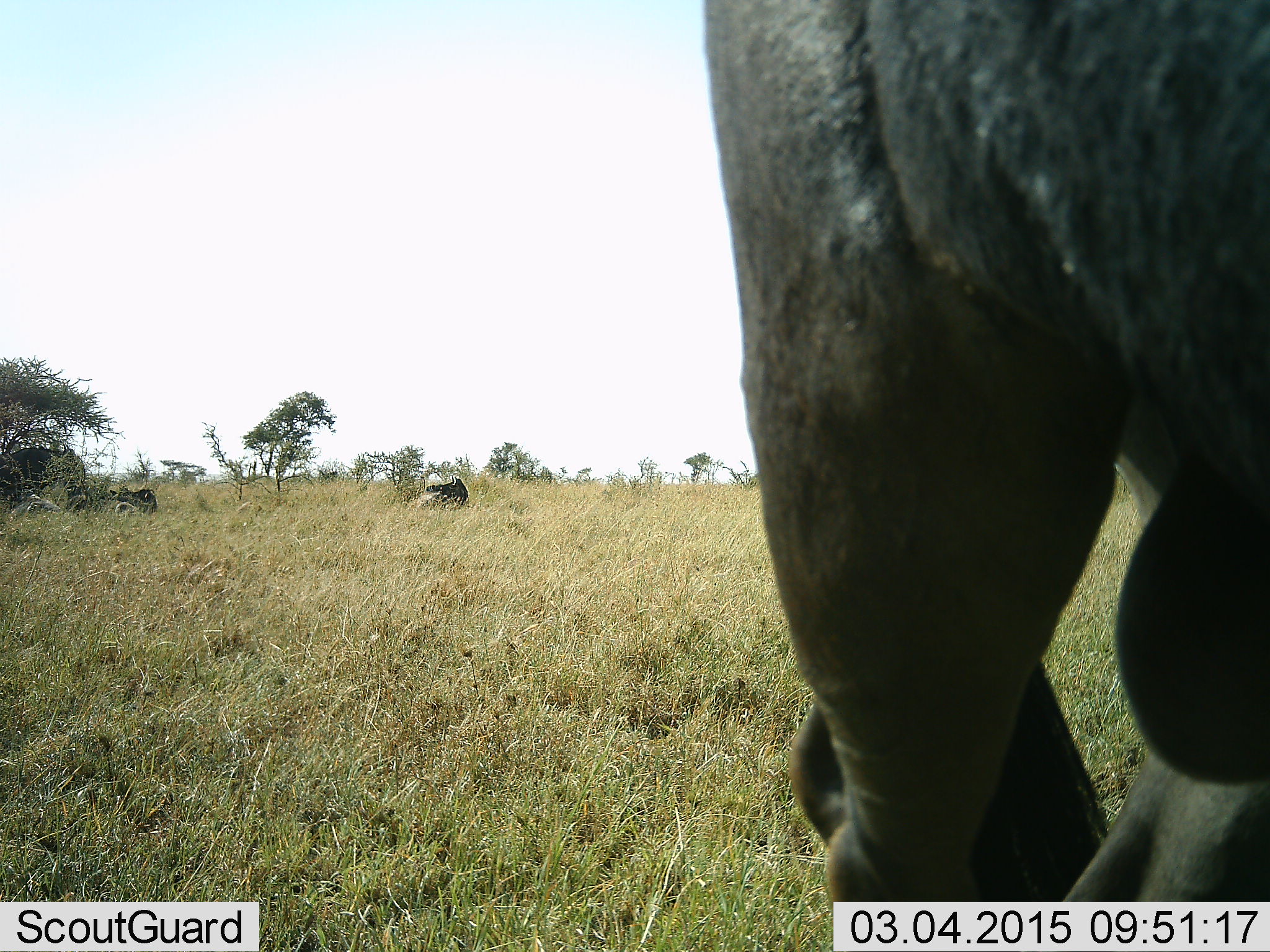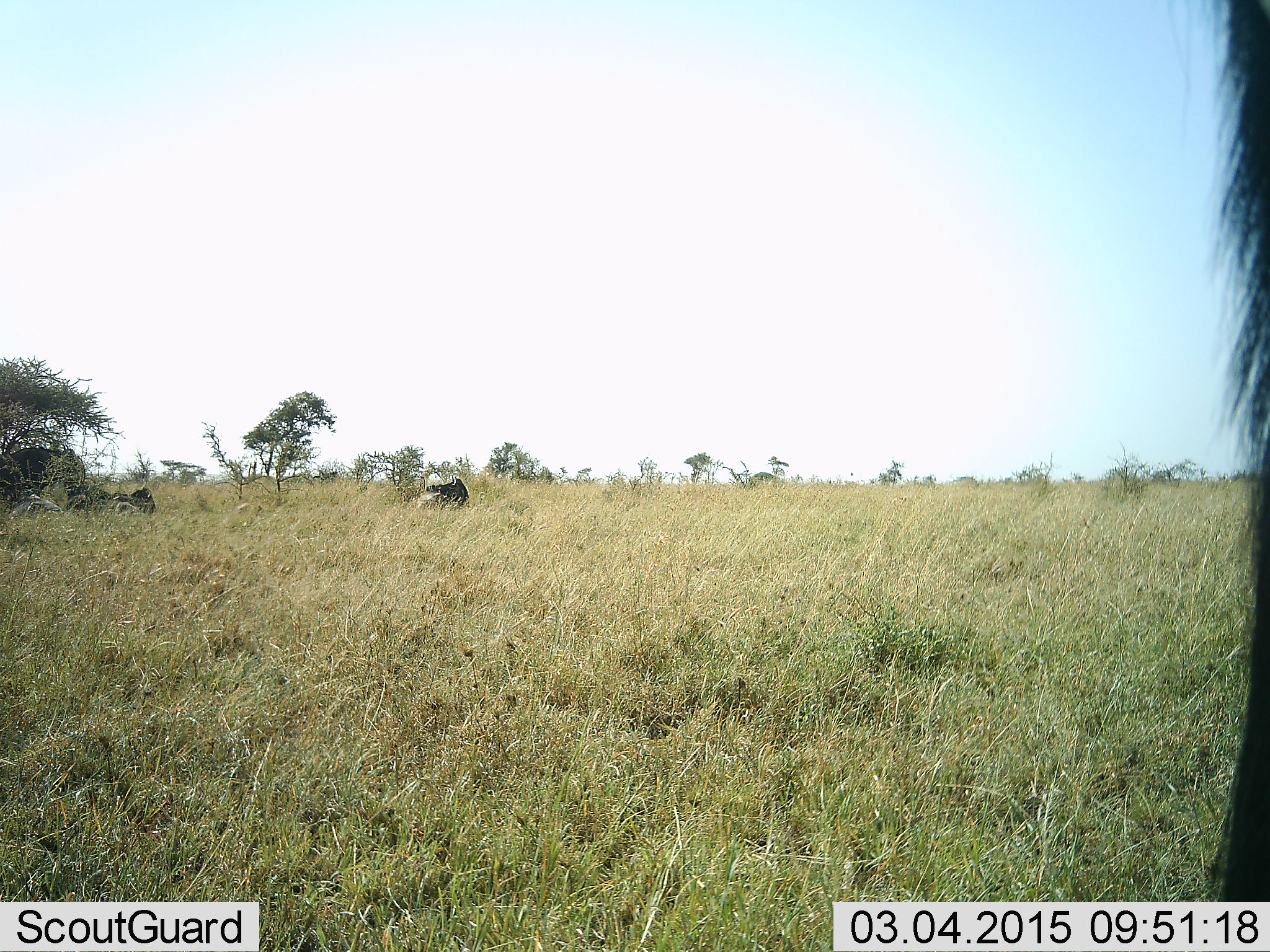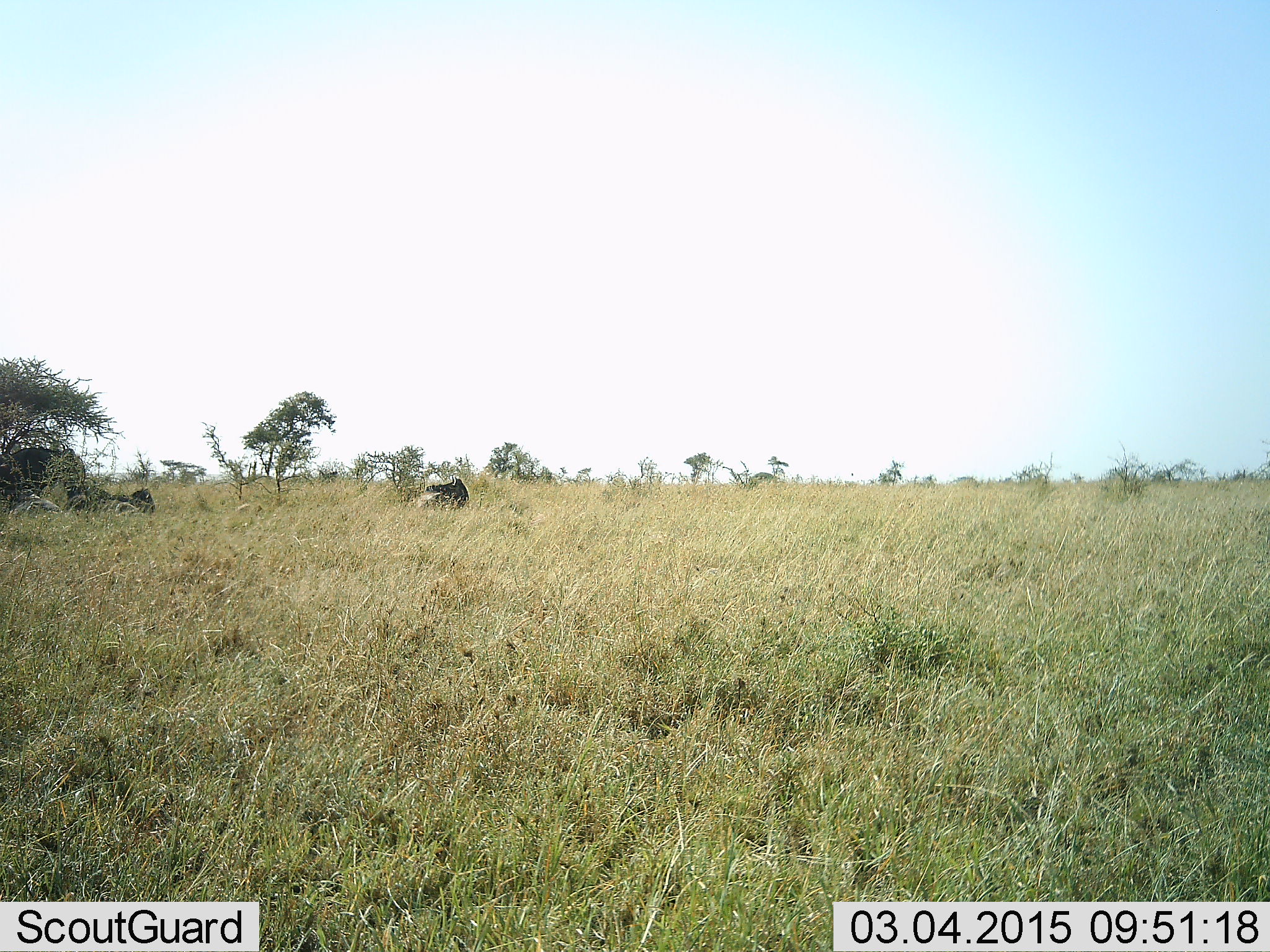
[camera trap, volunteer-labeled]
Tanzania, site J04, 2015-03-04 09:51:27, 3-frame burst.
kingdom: Animalia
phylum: Chordata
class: Mammalia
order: Artiodactyla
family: Bovidae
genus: Connochaetes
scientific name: Connochaetes taurinus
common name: blue wildebeest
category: wildebeest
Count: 3.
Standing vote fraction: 60%.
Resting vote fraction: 80%.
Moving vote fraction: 40%.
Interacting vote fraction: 0%.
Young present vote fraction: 0%.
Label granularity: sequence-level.